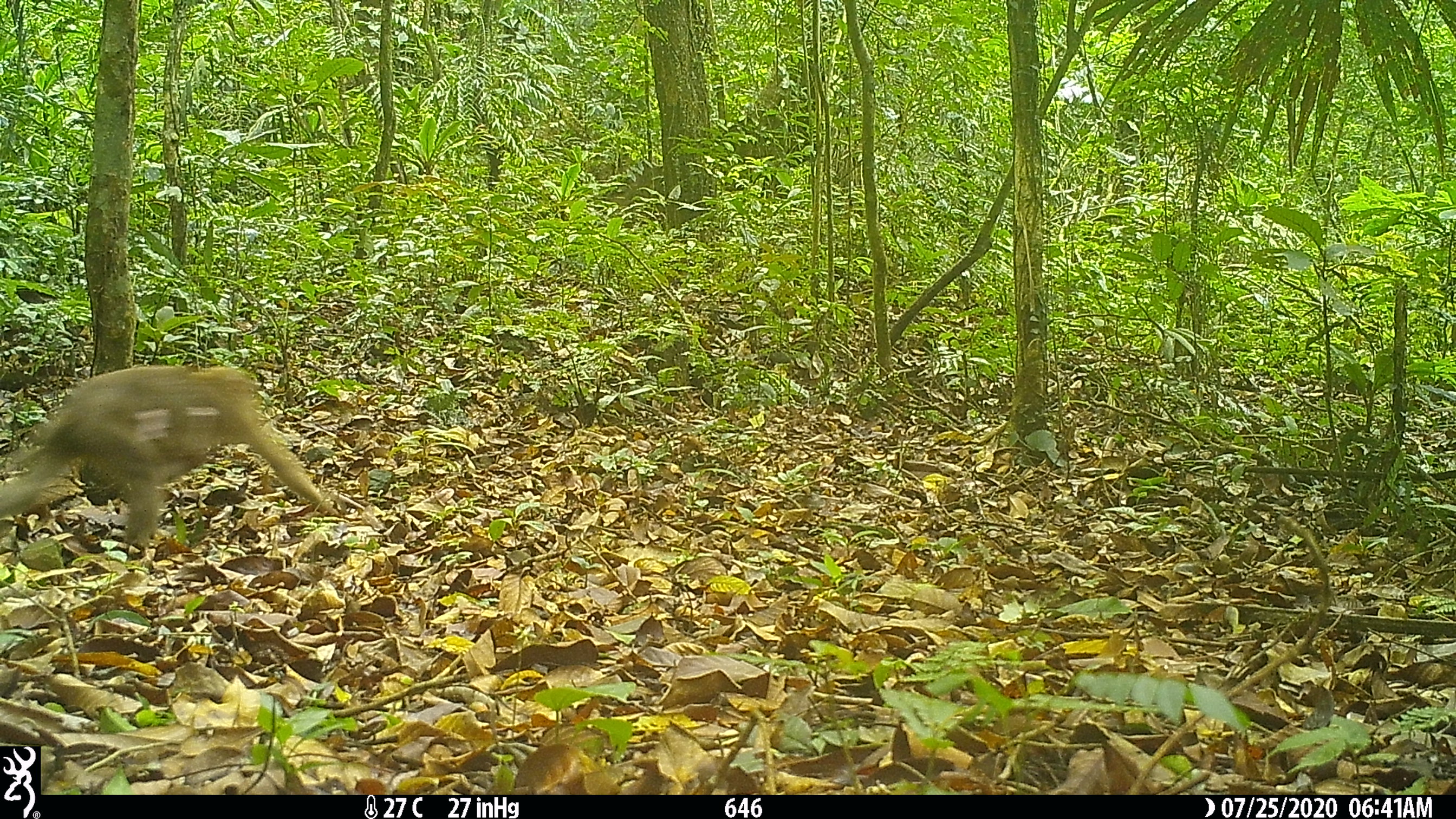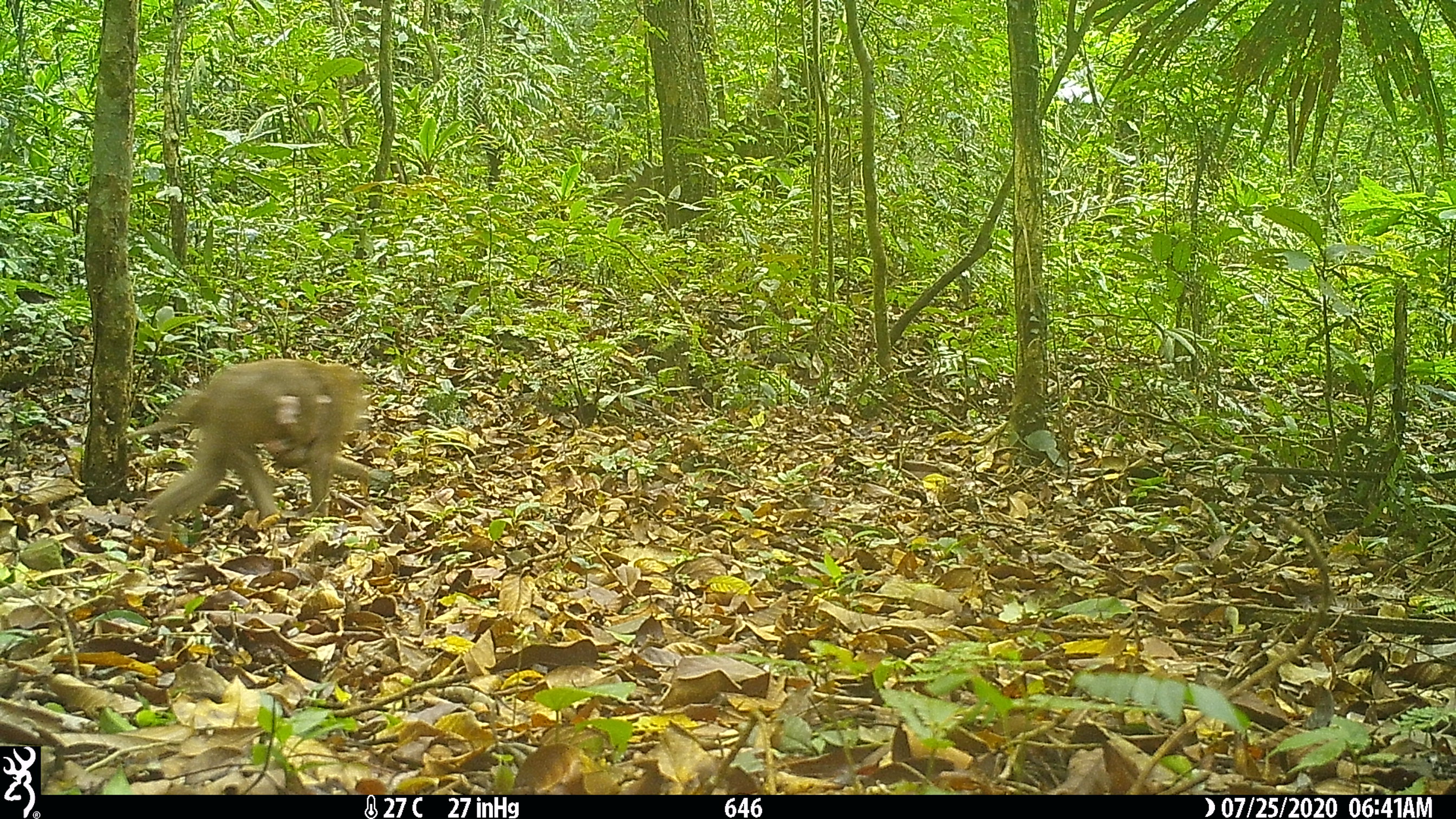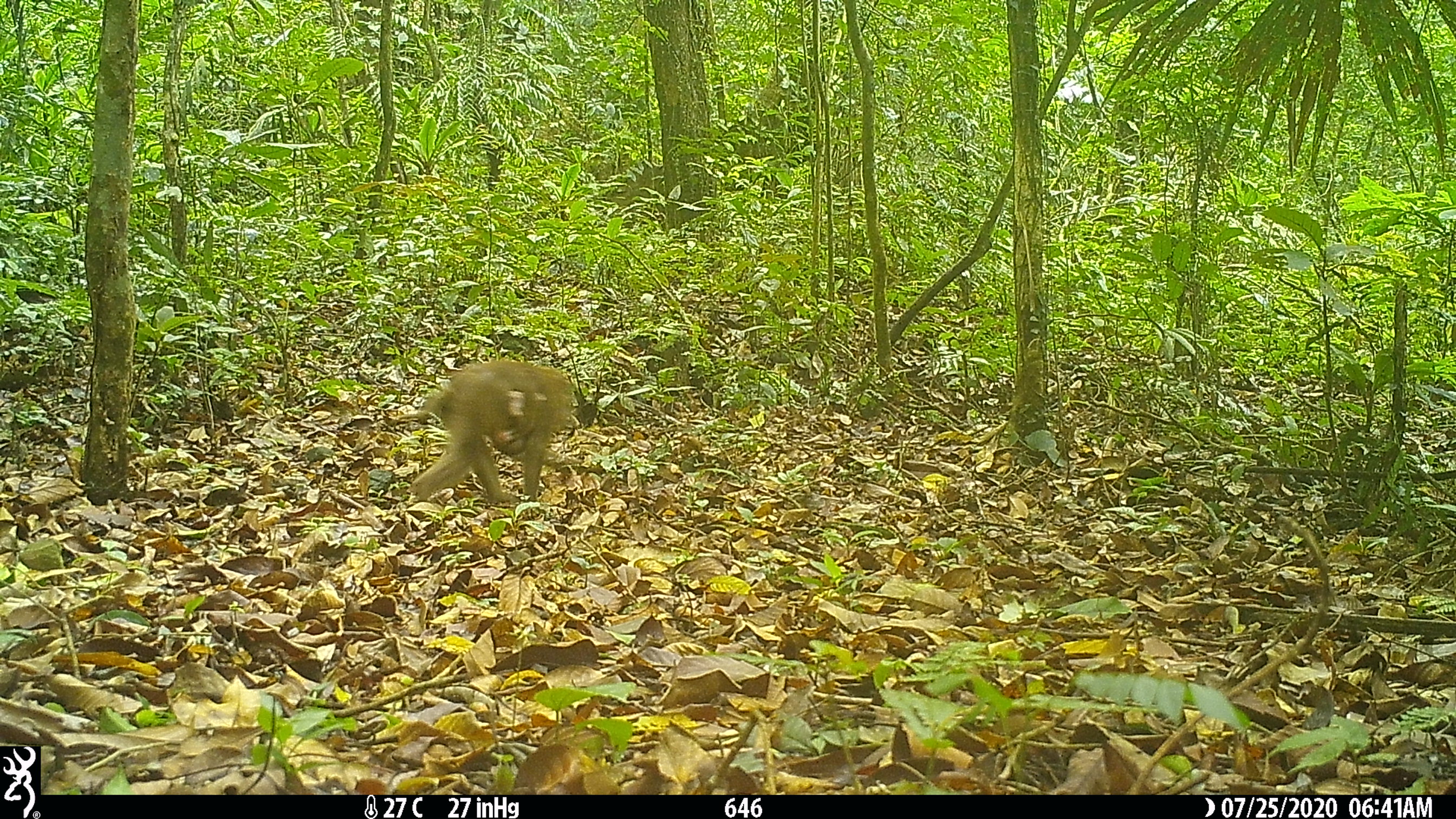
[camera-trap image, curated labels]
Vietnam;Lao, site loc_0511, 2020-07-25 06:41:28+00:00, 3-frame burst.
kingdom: Animalia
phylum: Chordata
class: Mammalia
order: Primates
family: Cercopithecidae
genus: Macaca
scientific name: Macaca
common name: macaques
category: assam or rhesus macaque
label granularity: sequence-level